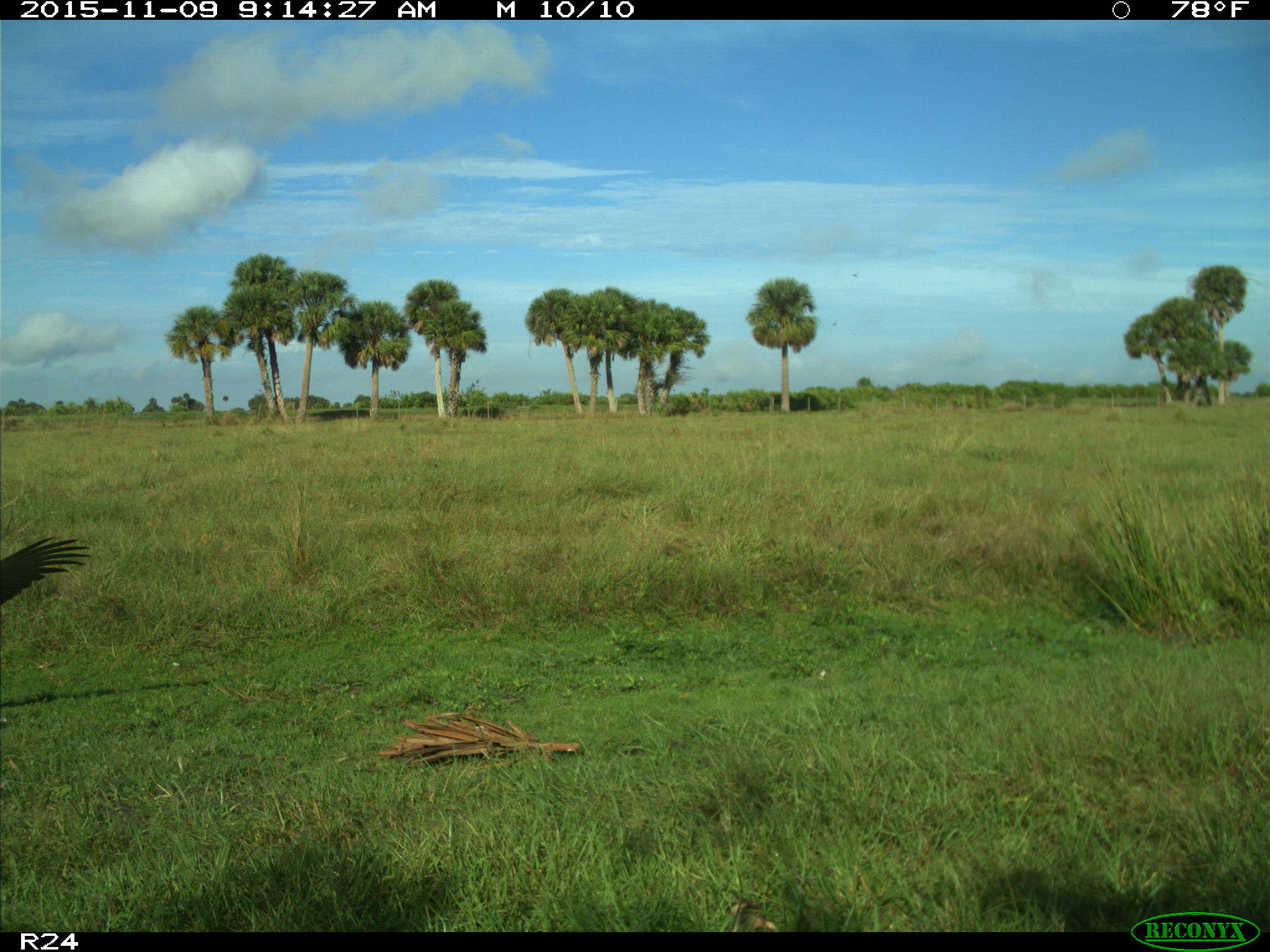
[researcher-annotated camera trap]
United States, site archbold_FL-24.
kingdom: Animalia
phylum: Chordata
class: Aves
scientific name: Aves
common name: birds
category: unidentified bird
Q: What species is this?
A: Unidentified bird (birds) (Aves).